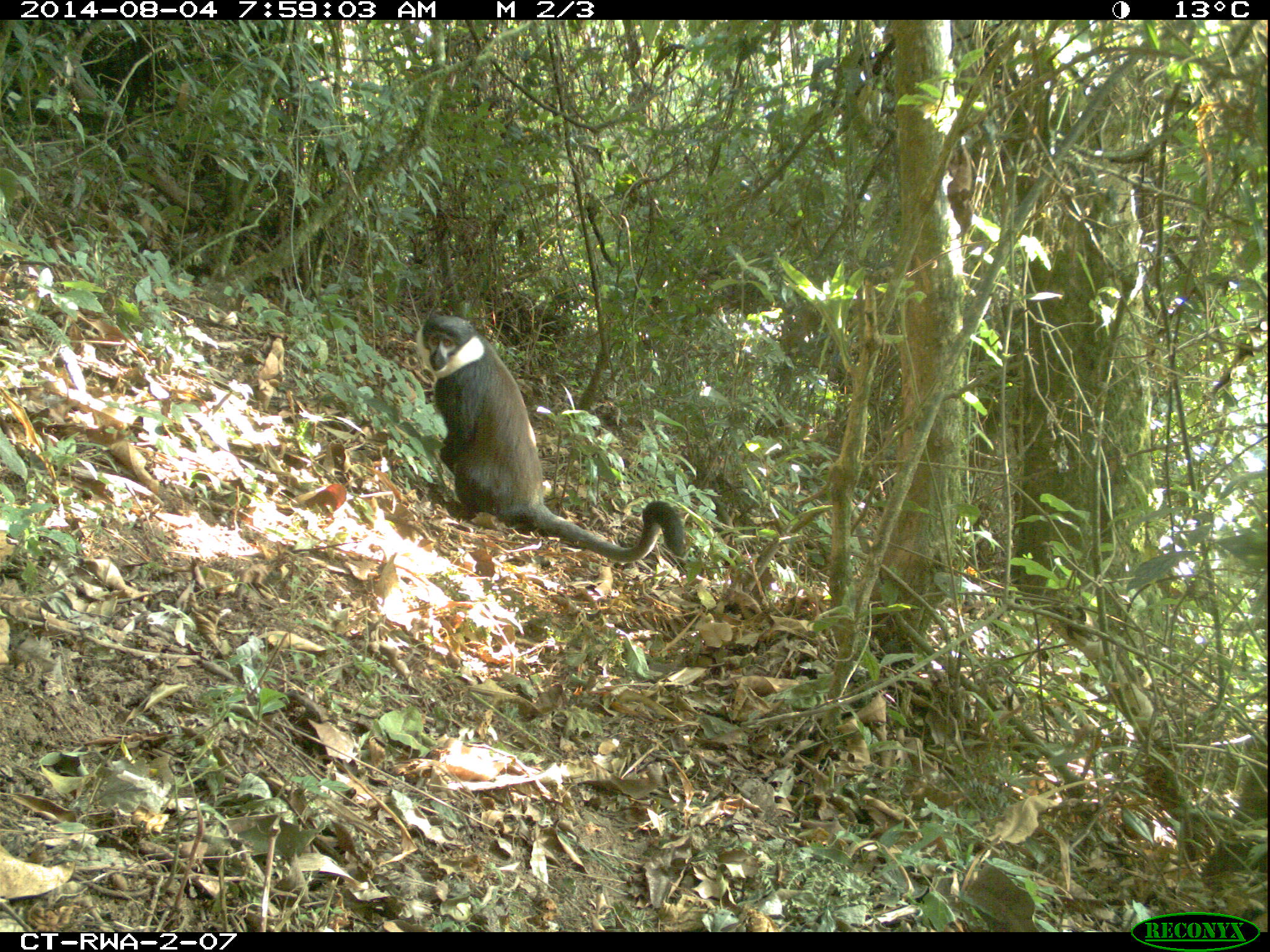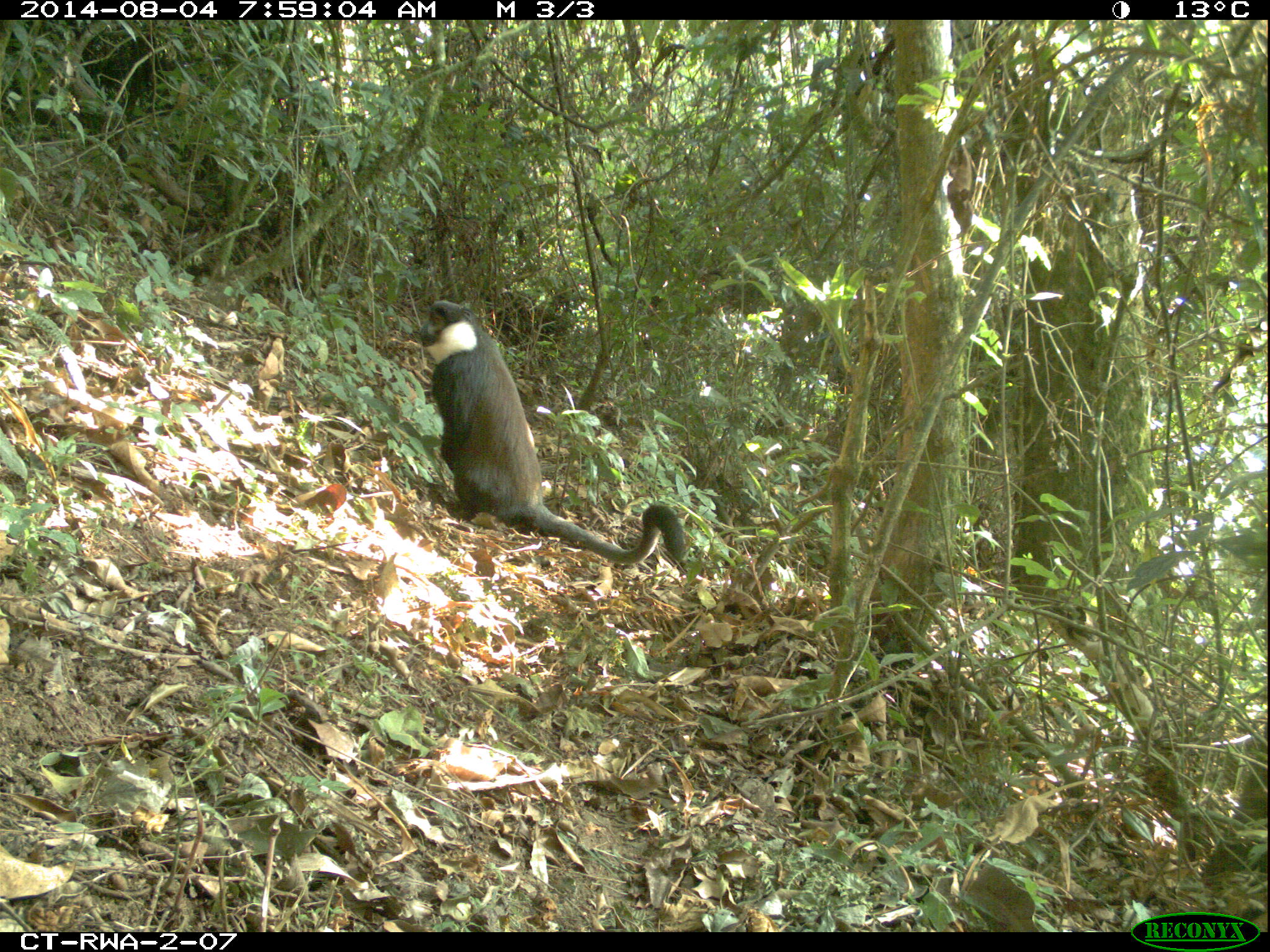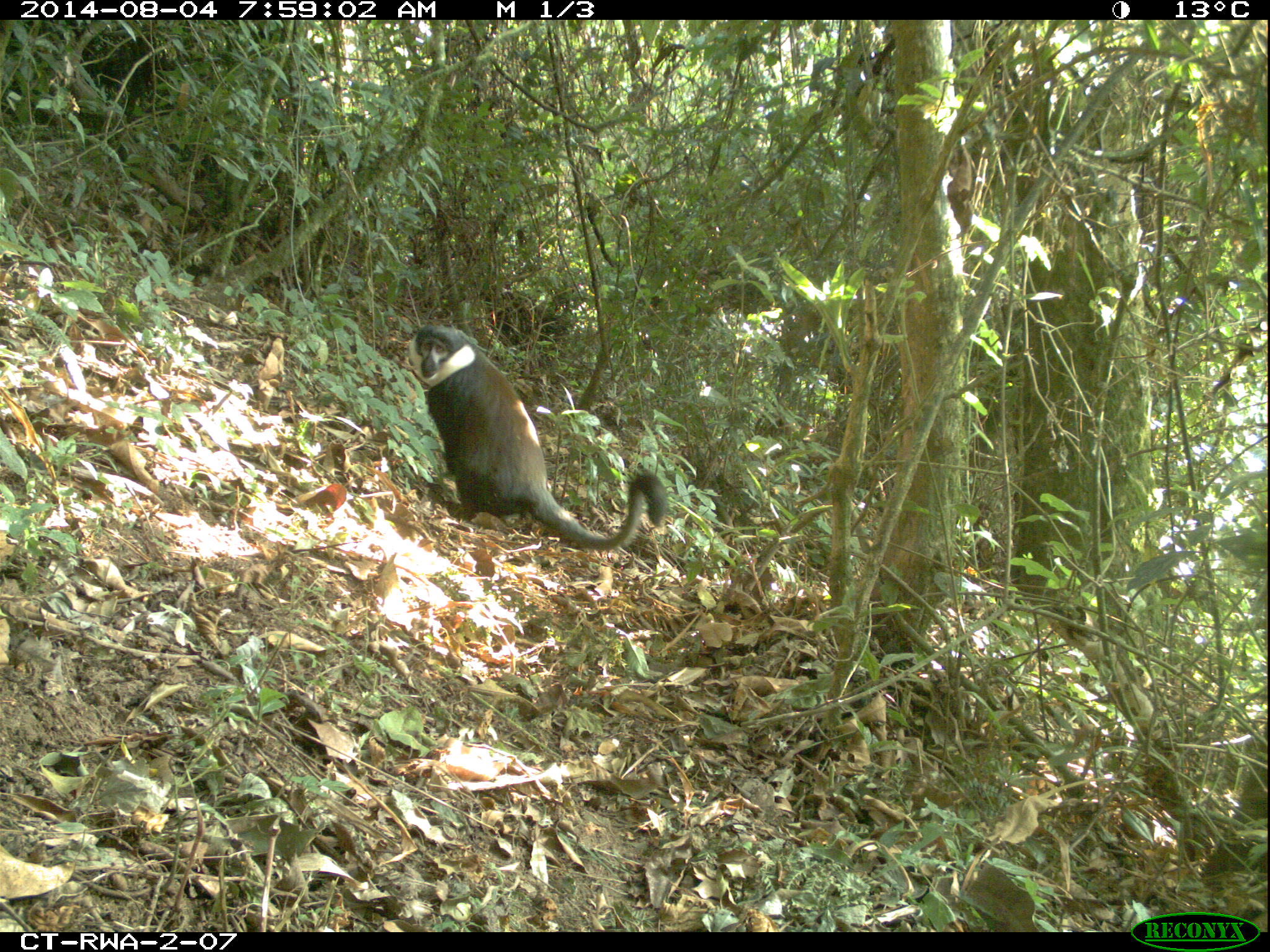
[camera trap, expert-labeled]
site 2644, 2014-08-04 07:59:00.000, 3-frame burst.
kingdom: Animalia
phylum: Chordata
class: Mammalia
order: Primates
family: Cercopithecidae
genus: Allochrocebus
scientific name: Allochrocebus lhoesti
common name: l'hoest's monkey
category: cercopithecus lhoesti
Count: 1.